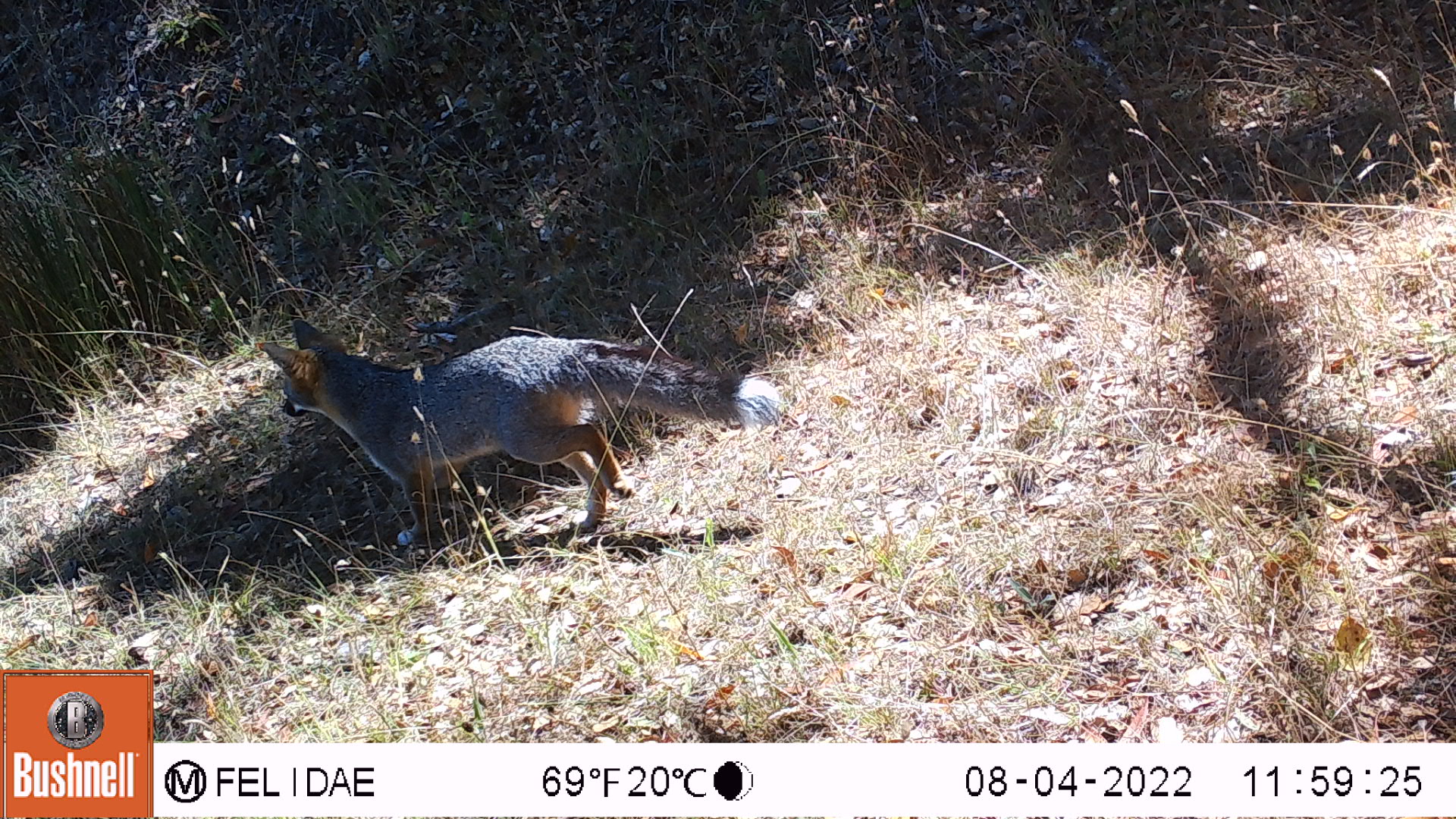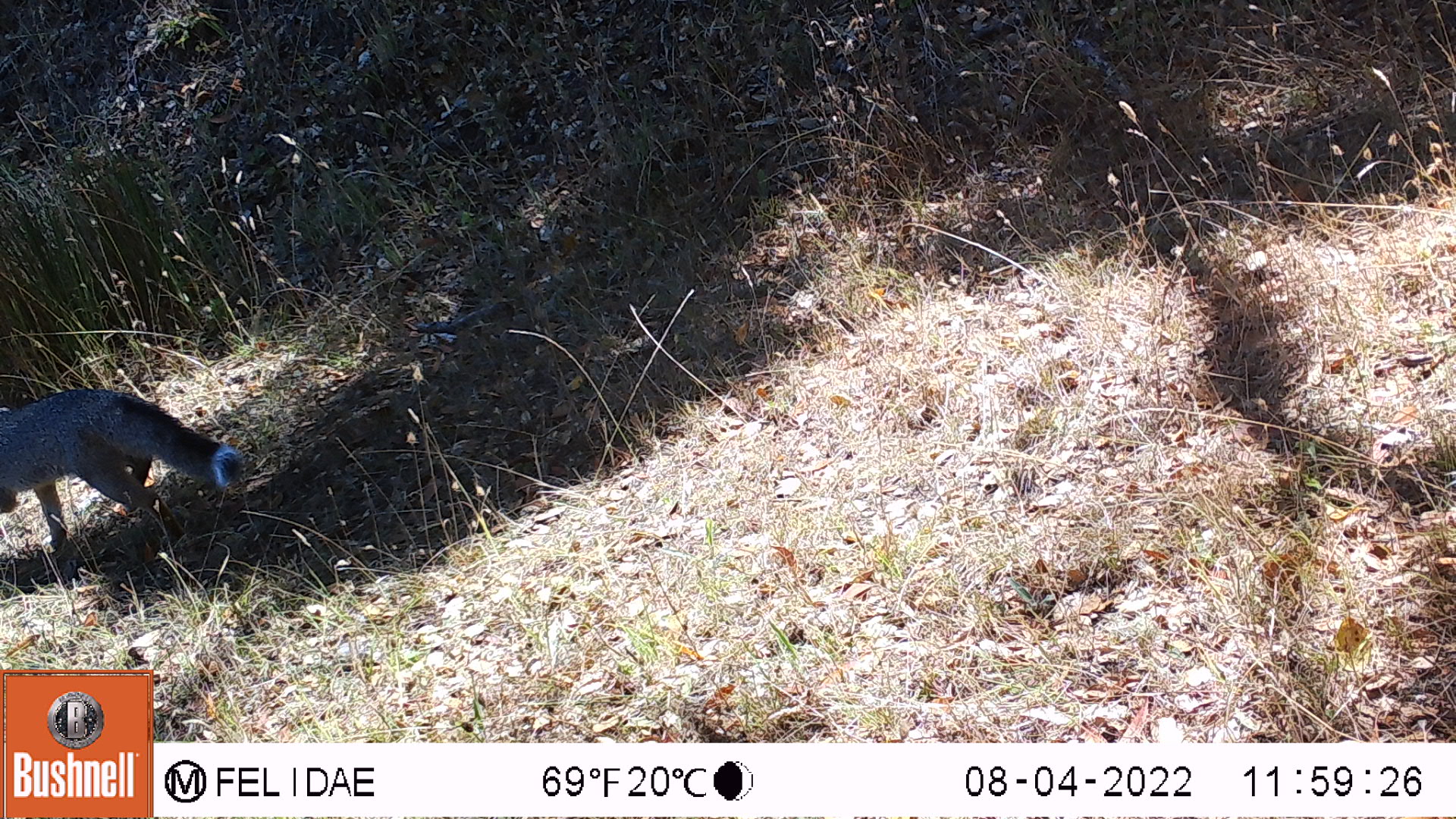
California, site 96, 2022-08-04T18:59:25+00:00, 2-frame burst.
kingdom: Animalia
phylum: Chordata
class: Mammalia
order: Carnivora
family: Canidae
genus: Urocyon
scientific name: Urocyon cinereoargenteus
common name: gray fox